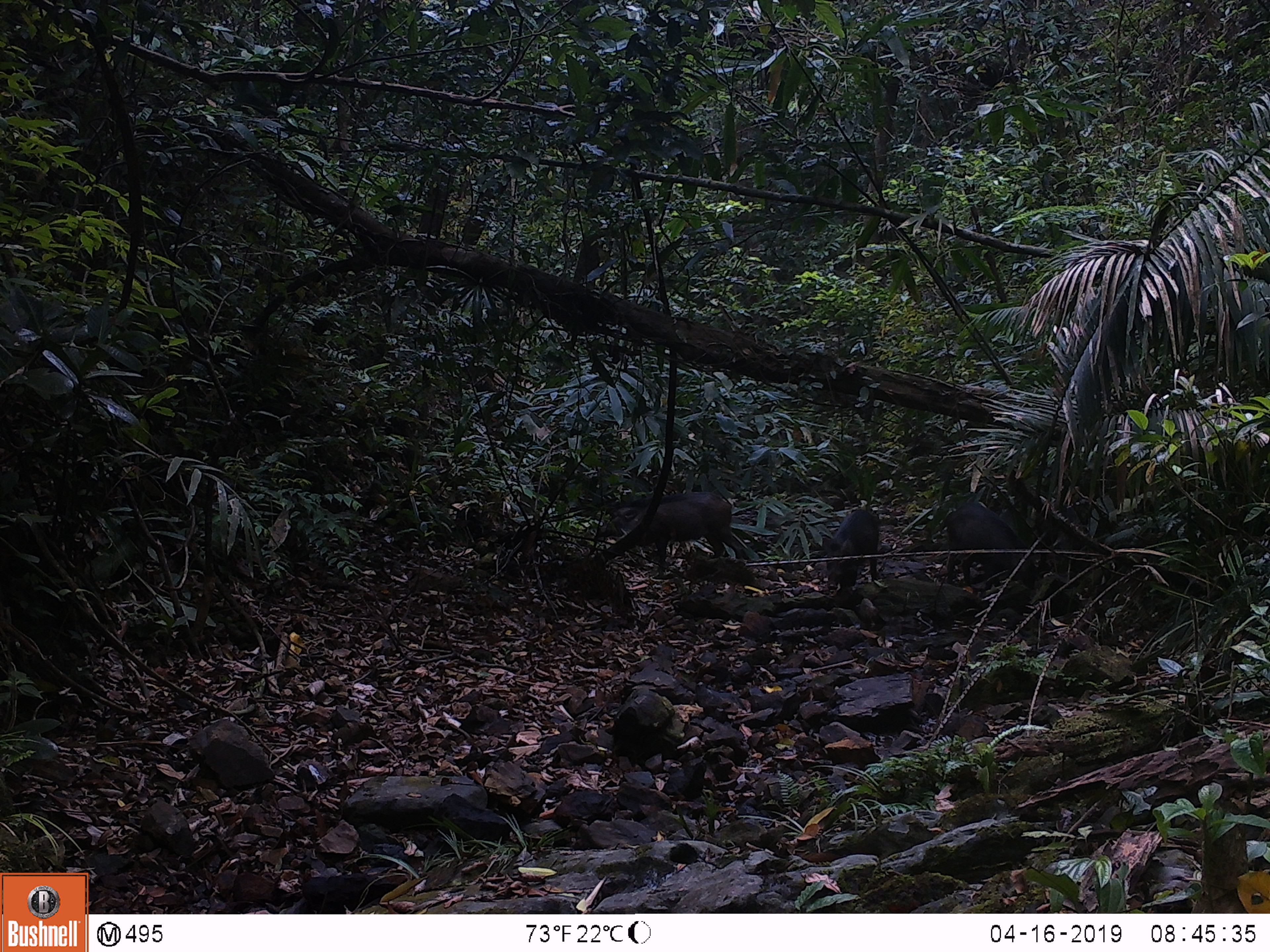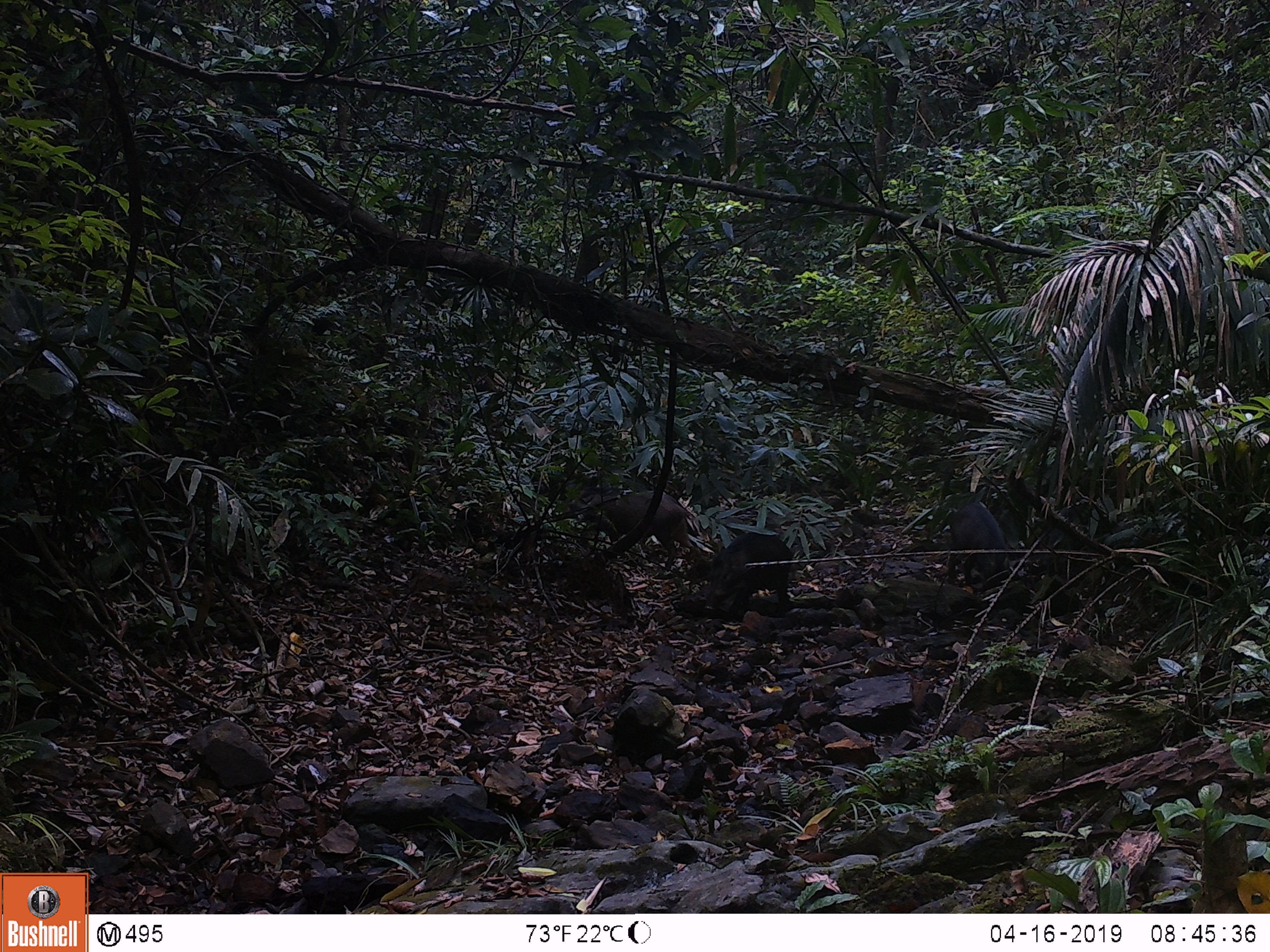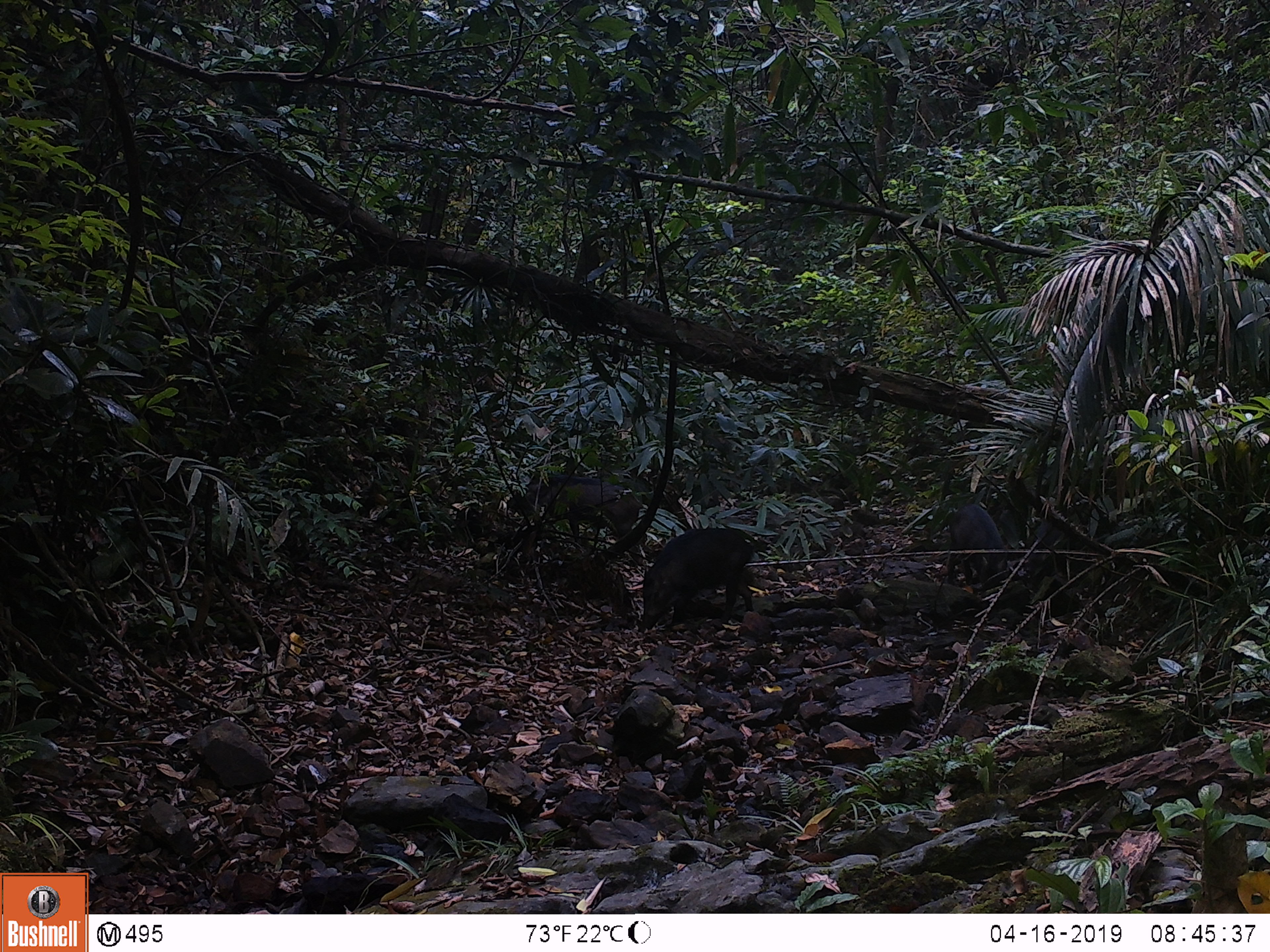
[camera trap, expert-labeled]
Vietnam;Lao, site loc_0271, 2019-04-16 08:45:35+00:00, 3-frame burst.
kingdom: Animalia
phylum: Chordata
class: Mammalia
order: Artiodactyla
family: Suidae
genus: Sus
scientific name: Sus scrofa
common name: eurasian wild pig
Eurasian wild pig (Sus scrofa). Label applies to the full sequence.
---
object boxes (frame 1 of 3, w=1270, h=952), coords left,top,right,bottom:
eurasian wild pig: 593,491,748,579; 944,501,1039,590; 821,509,880,593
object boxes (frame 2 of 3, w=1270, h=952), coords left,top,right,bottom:
eurasian wild pig: 552,485,700,573; 703,530,793,613; 947,500,1007,587; 1043,498,1104,575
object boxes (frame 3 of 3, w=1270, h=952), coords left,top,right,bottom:
eurasian wild pig: 509,474,644,566; 639,527,755,634; 947,504,1006,590